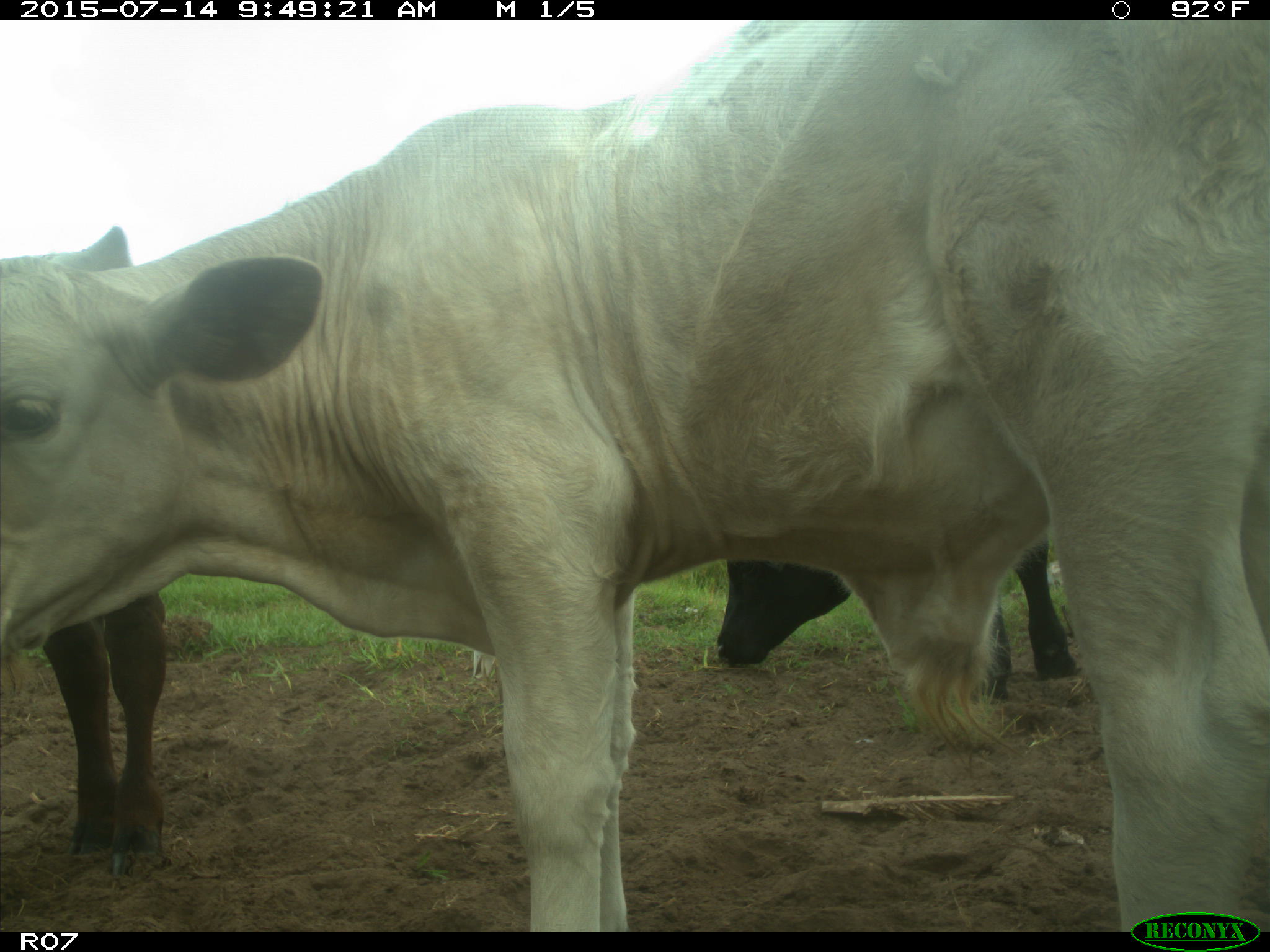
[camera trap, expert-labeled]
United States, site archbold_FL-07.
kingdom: Animalia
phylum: Chordata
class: Mammalia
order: Artiodactyla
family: Bovidae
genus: Bos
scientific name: Bos taurus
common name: domestic cow